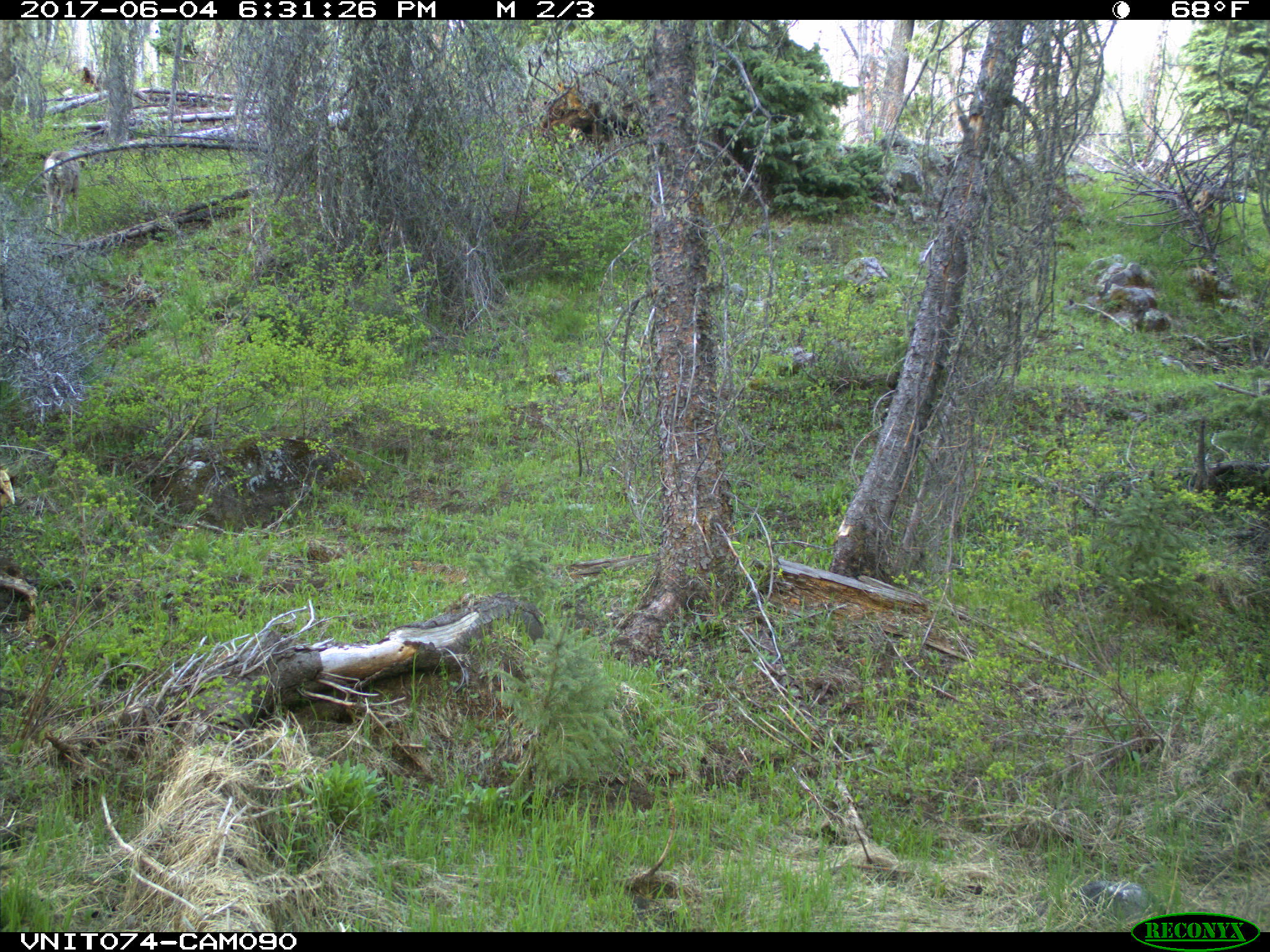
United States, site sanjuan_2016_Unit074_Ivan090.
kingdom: Animalia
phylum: Chordata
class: Mammalia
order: Artiodactyla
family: Cervidae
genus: Odocoileus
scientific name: Odocoileus hemionus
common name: mule deer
Odocoileus hemionus (mule deer).